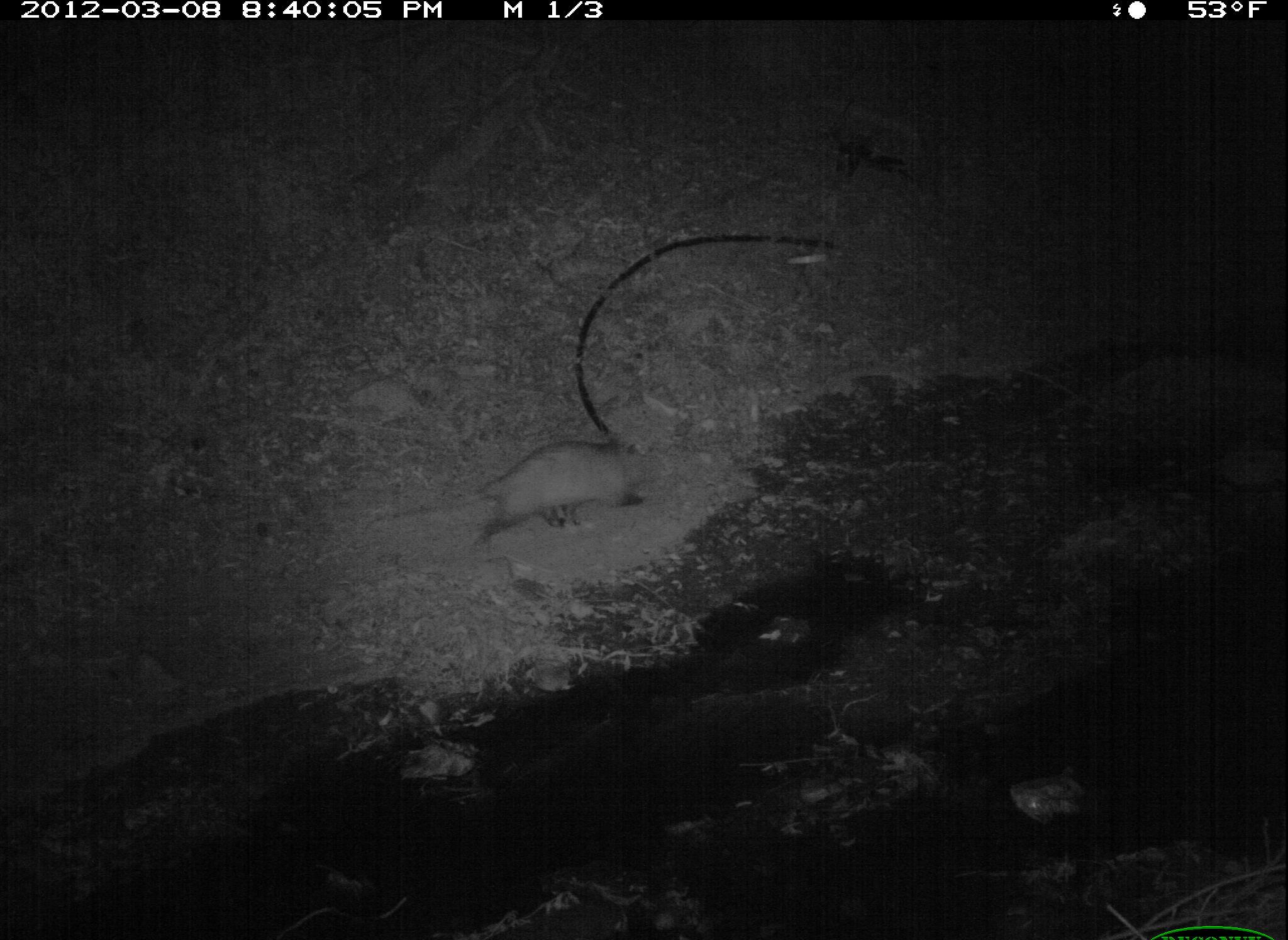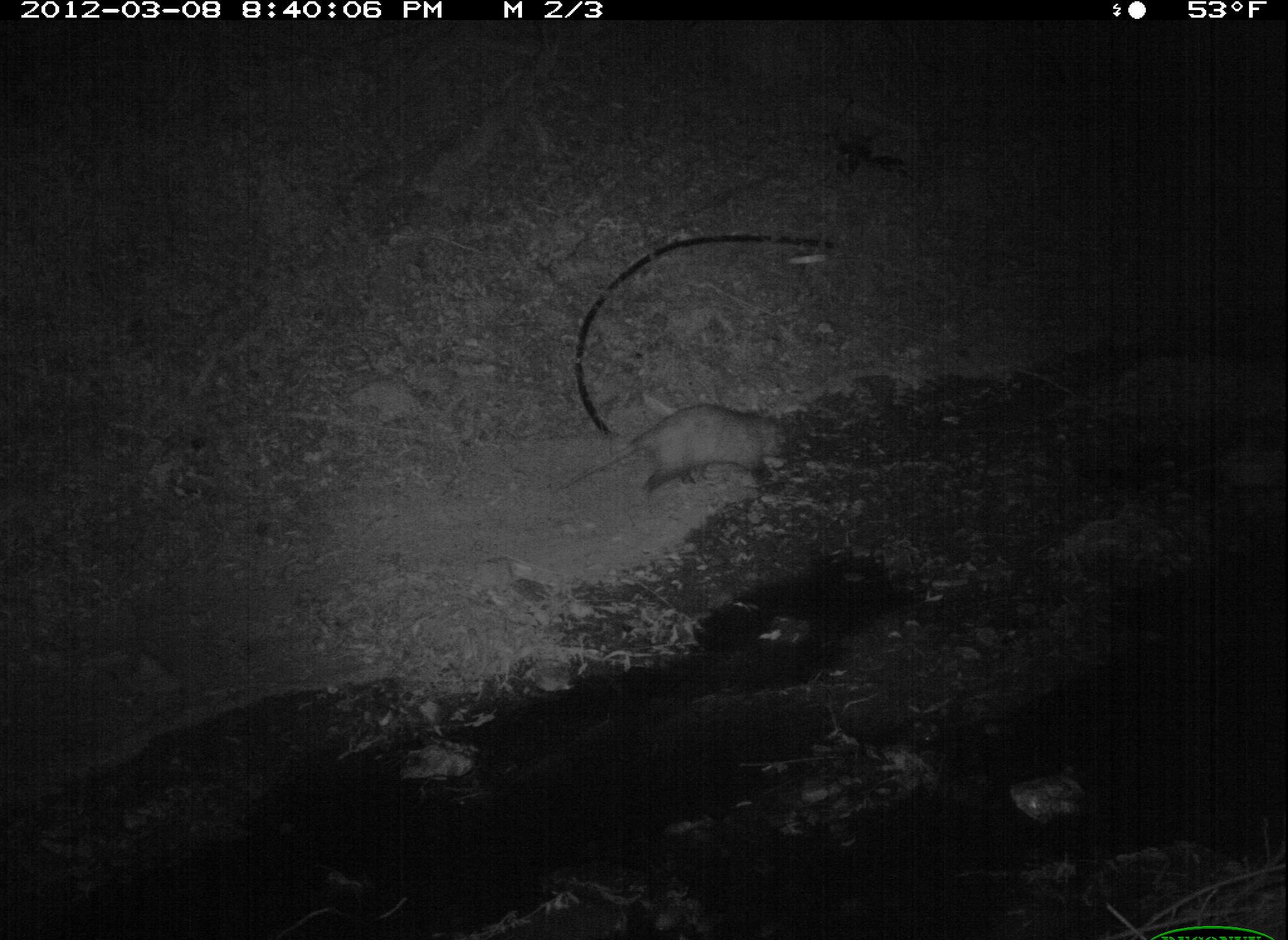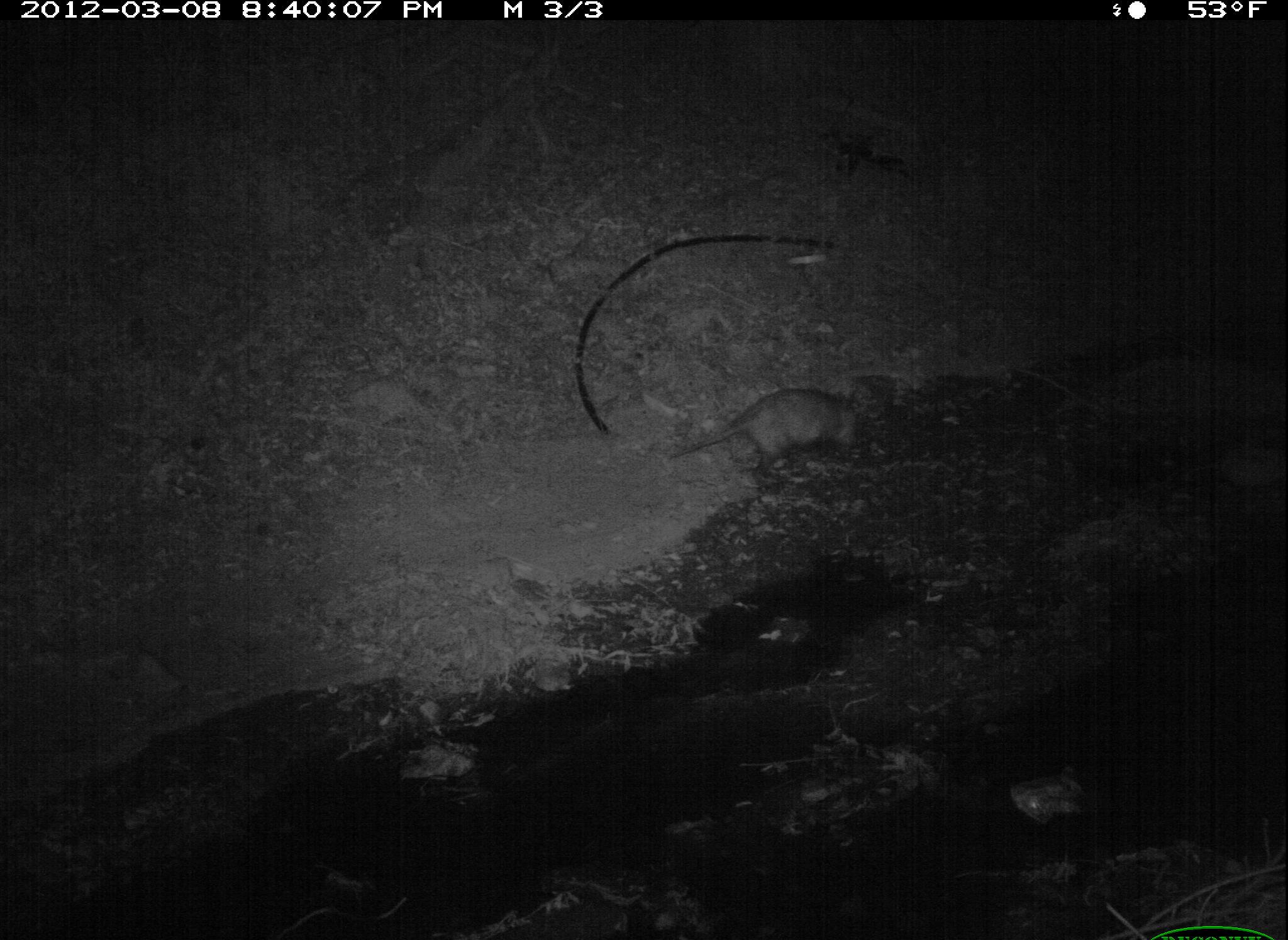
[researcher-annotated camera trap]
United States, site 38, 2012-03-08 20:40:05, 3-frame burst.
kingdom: Animalia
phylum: Chordata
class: Mammalia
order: Didelphimorphia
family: Didelphidae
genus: Didelphis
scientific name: Didelphis virginiana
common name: virginia opossum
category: opossum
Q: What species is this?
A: Opossum (virginia opossum) (Didelphis virginiana).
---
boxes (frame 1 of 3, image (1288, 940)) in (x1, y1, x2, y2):
opossum: (375, 432, 655, 552)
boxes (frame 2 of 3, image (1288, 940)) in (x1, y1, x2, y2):
opossum: (560, 404, 799, 509)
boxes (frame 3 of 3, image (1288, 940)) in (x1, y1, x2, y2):
opossum: (676, 380, 889, 485)